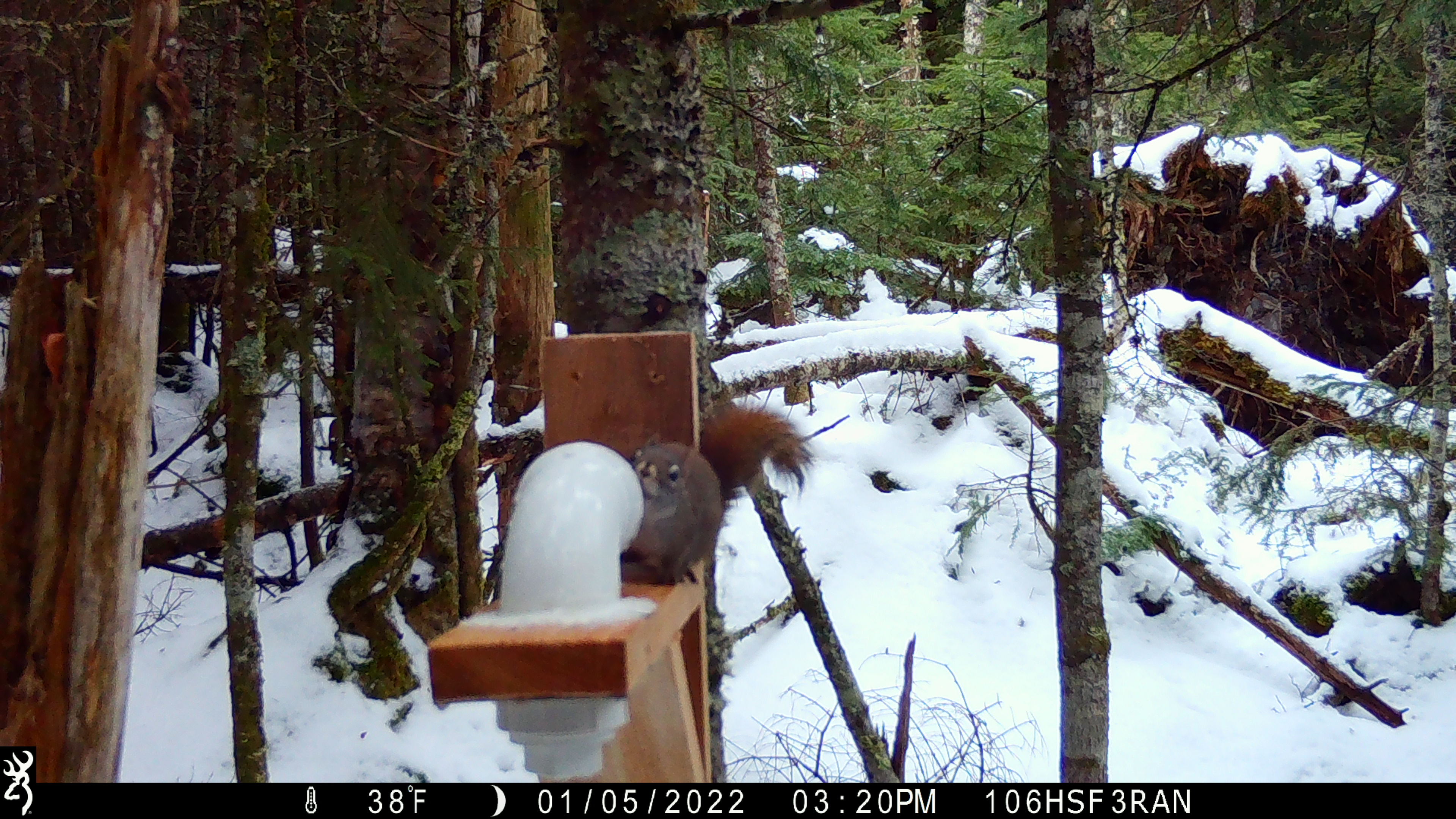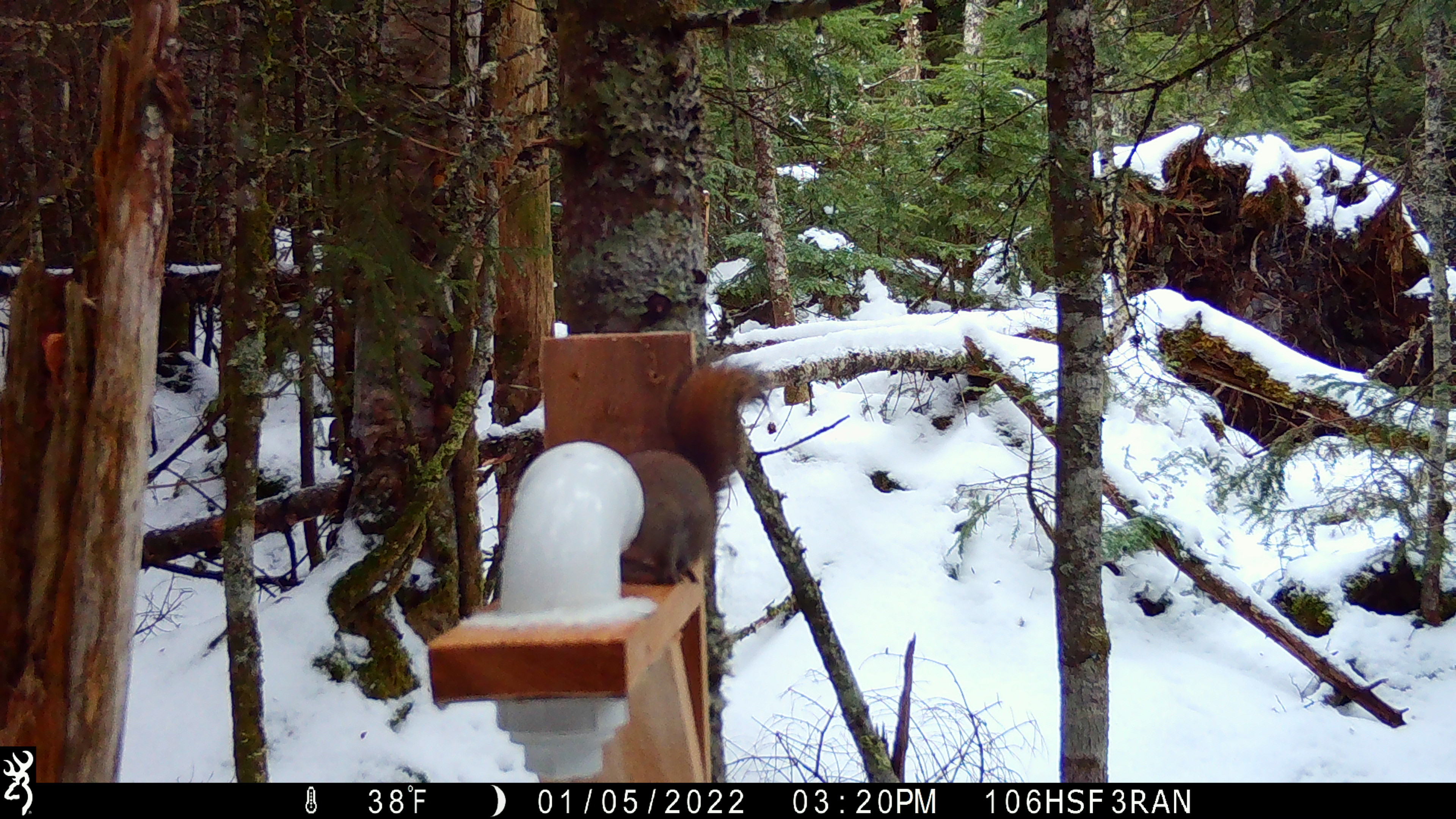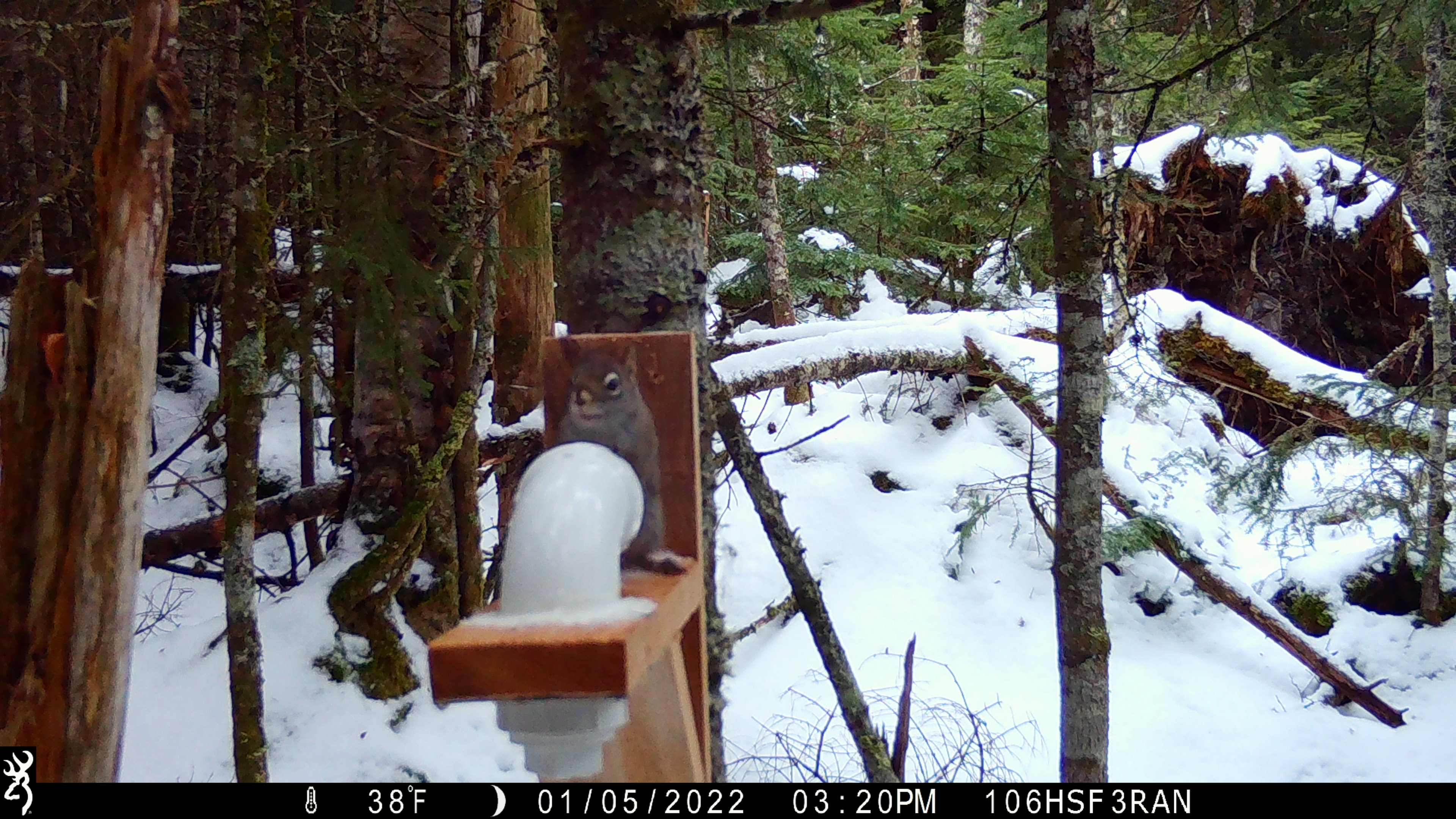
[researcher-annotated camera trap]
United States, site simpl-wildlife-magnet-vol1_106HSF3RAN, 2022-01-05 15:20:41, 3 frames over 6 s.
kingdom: Animalia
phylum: Chordata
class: Mammalia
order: Rodentia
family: Sciuridae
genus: Tamiasciurus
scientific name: Tamiasciurus hudsonicus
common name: red squirrel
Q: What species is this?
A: Red squirrel (Tamiasciurus hudsonicus).